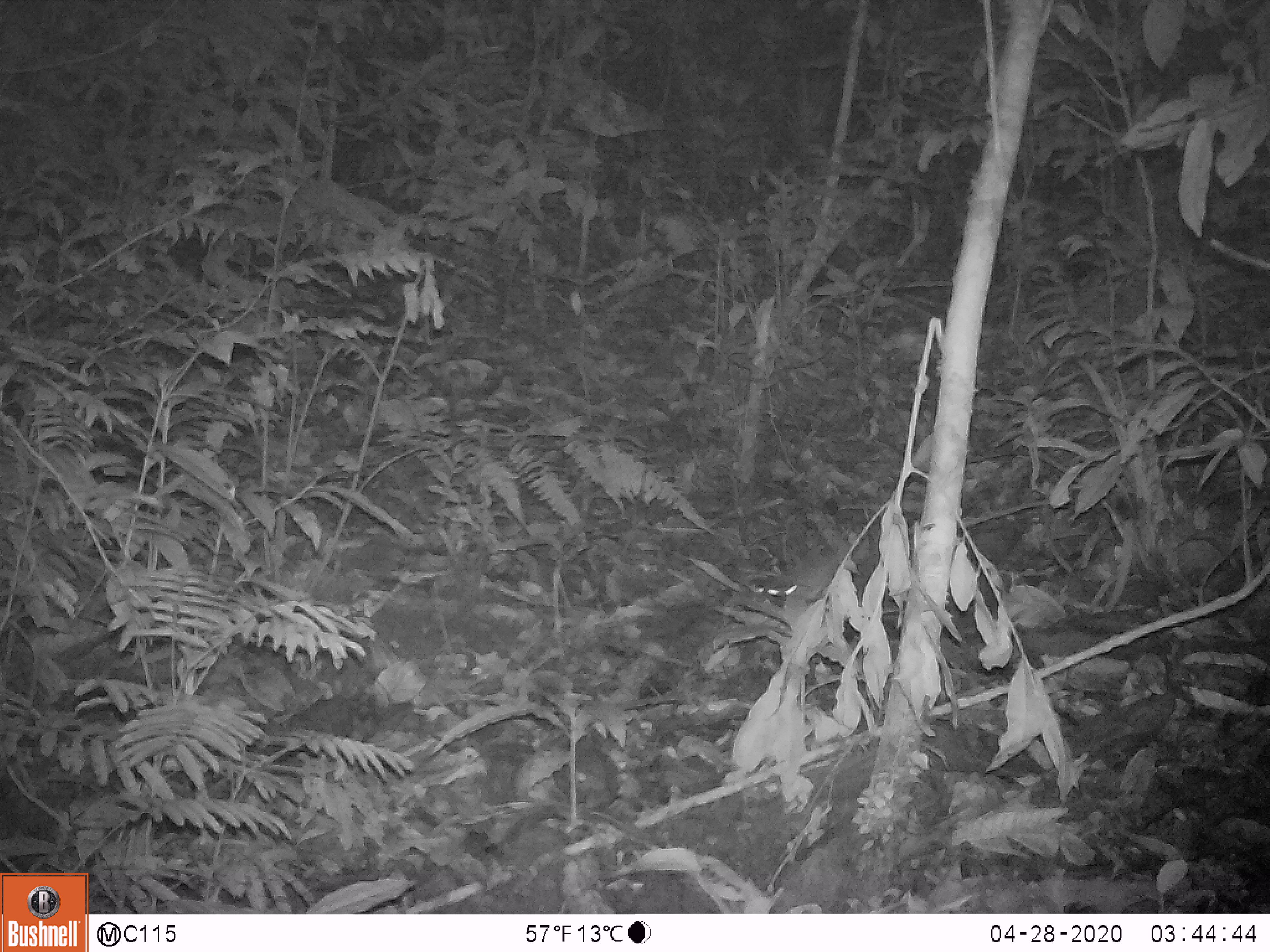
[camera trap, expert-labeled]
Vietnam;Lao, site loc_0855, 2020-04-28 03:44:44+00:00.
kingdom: Animalia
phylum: Chordata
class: Mammalia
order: Rodentia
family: Muridae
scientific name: Muridae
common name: old-world mice and rats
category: unidentified murid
Unidentified murid (old-world mice and rats) (Muridae). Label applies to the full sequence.